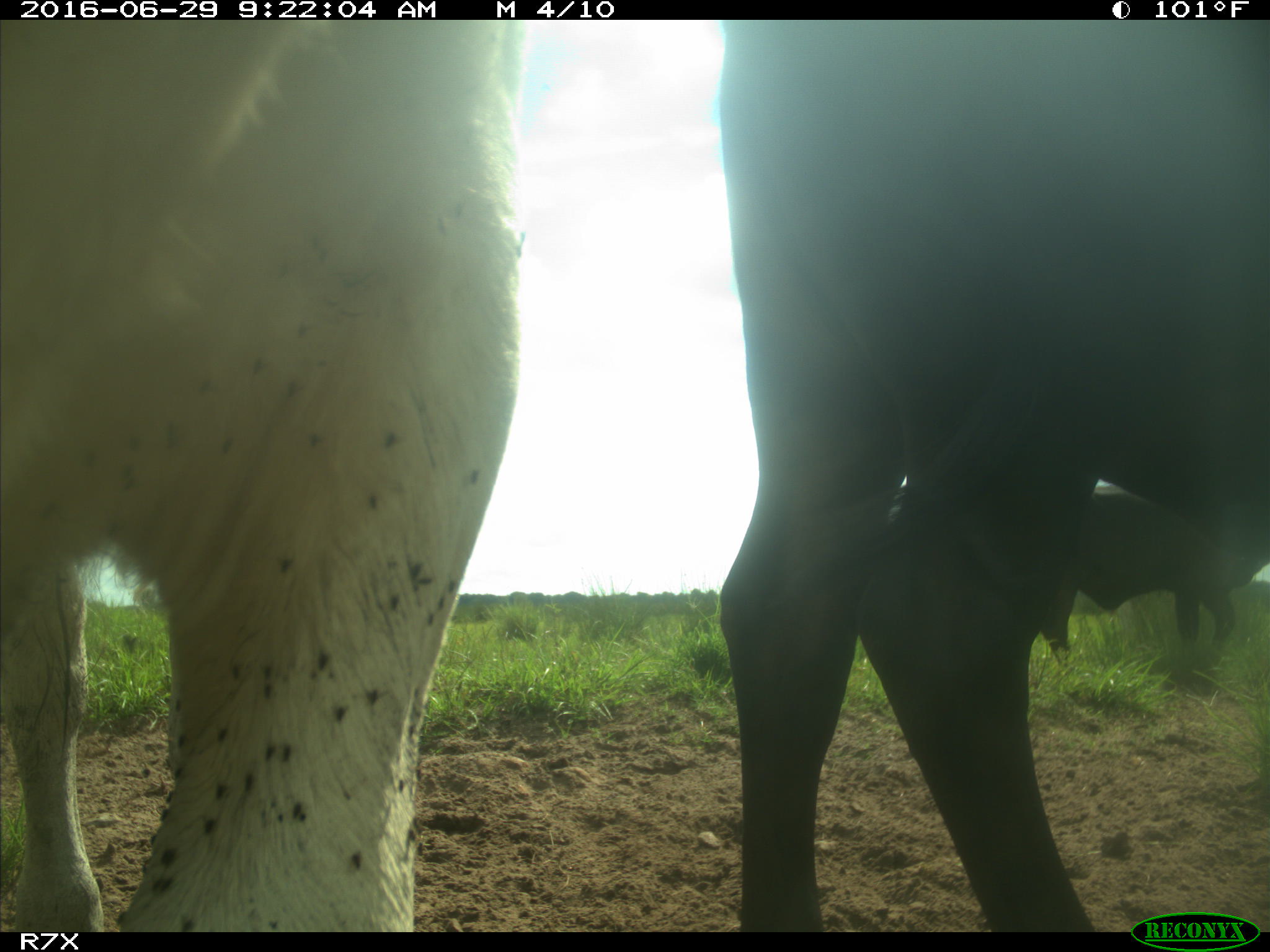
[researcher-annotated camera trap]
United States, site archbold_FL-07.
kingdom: Animalia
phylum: Chordata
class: Mammalia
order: Artiodactyla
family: Bovidae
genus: Bos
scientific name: Bos taurus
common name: domestic cow